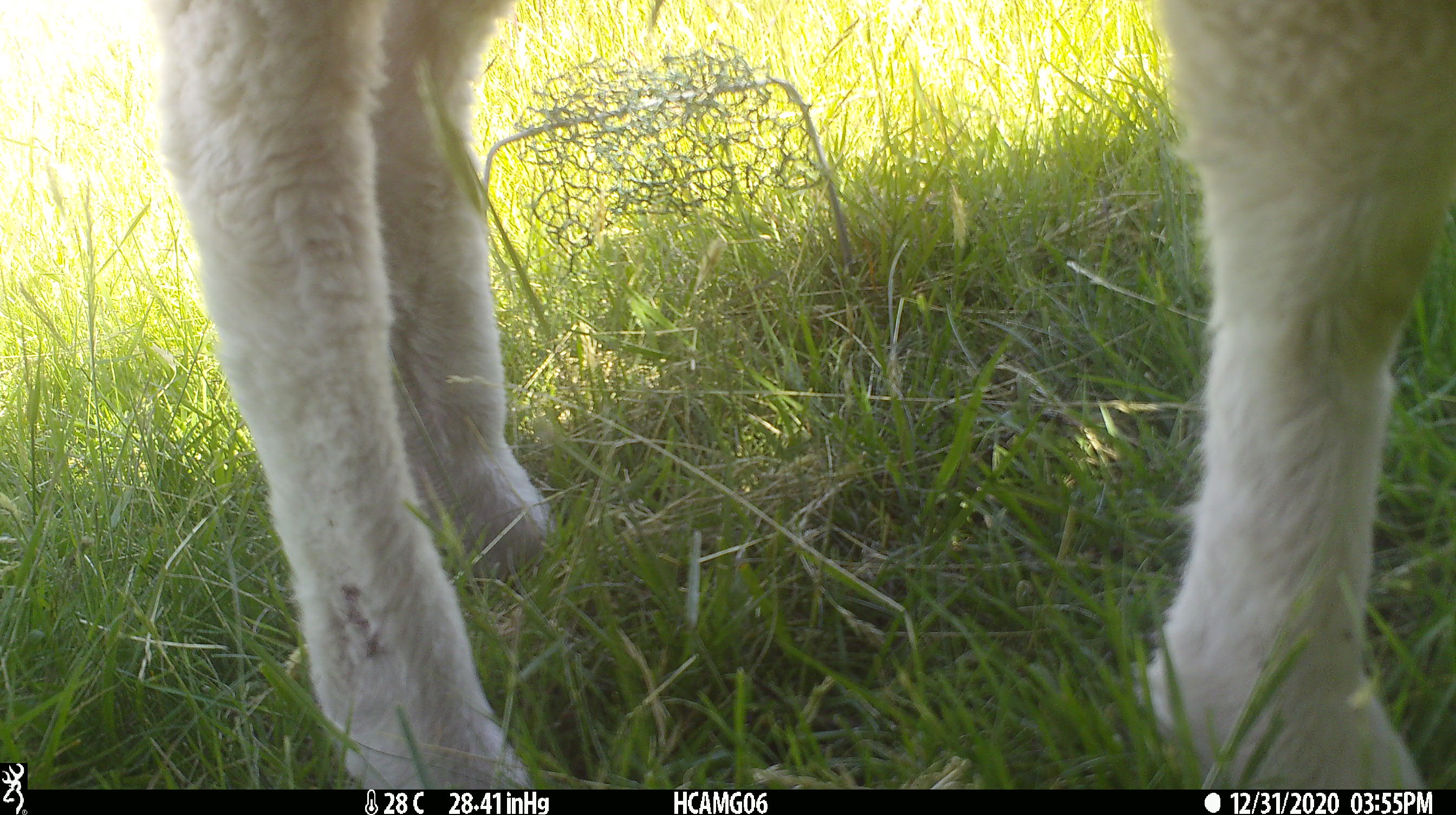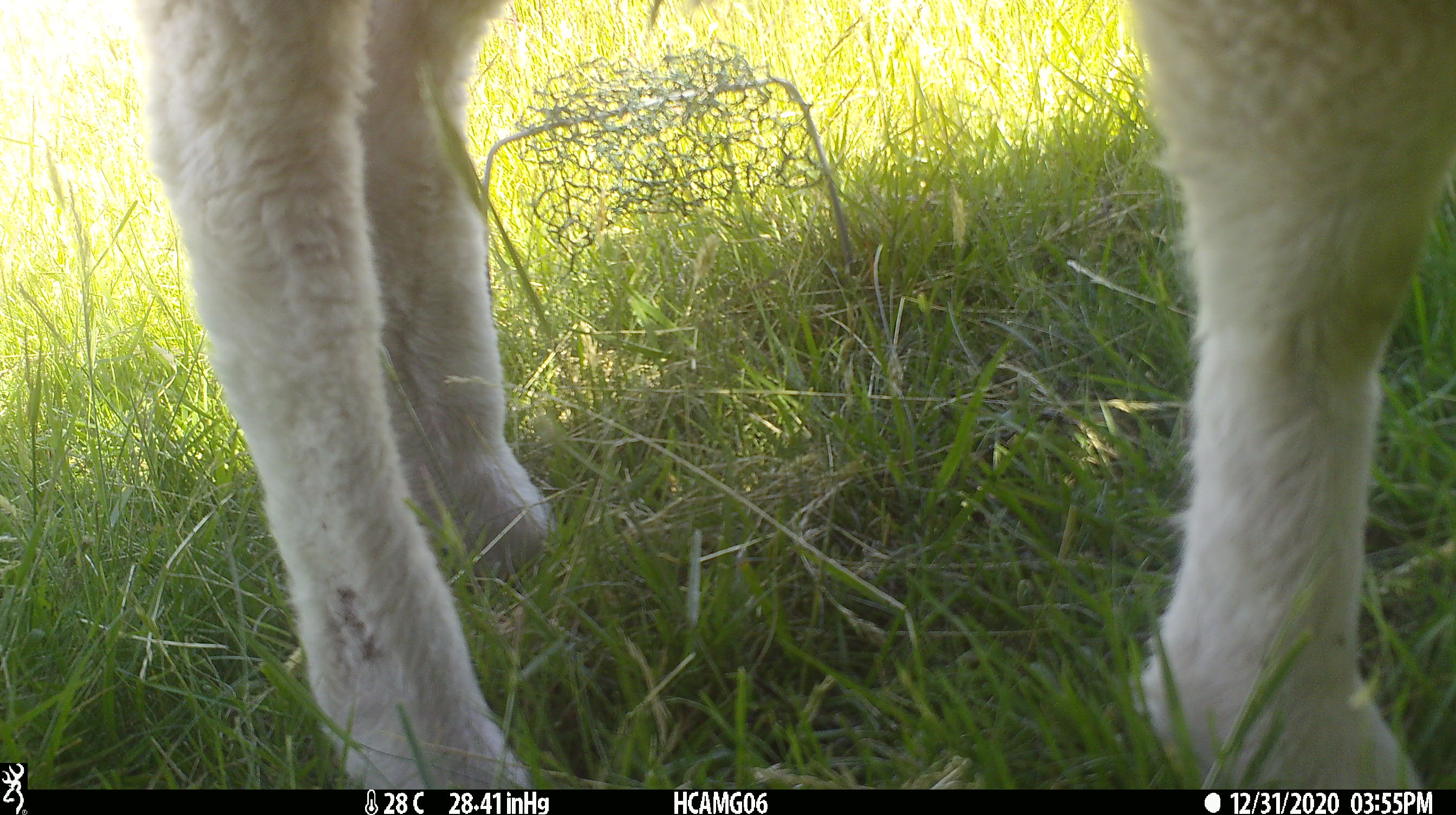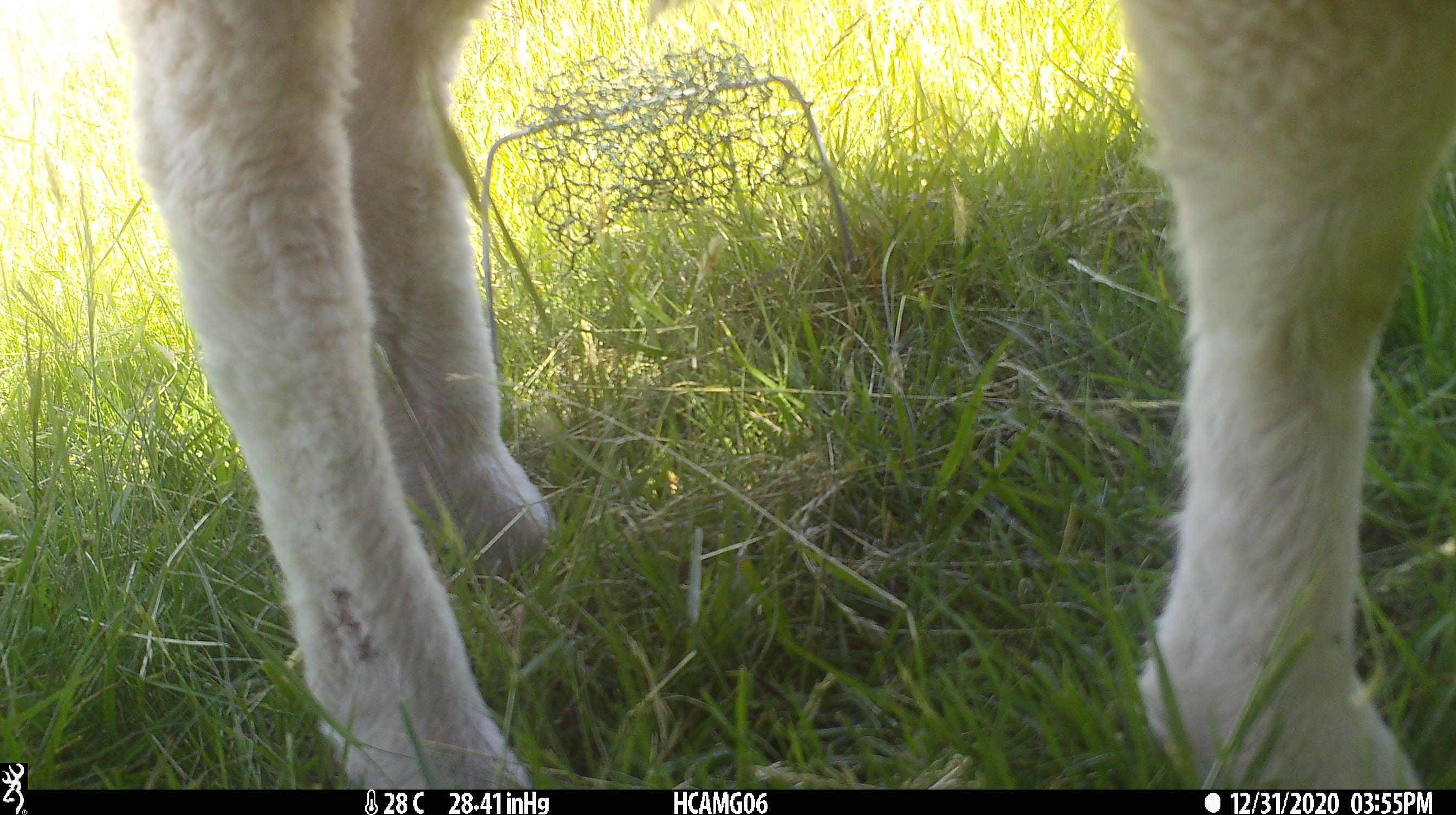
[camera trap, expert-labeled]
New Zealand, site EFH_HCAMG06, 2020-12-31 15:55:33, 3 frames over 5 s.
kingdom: Animalia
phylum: Chordata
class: Mammalia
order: Artiodactyla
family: Bovidae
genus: Ovis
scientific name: Ovis aries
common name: domestic sheep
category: sheep